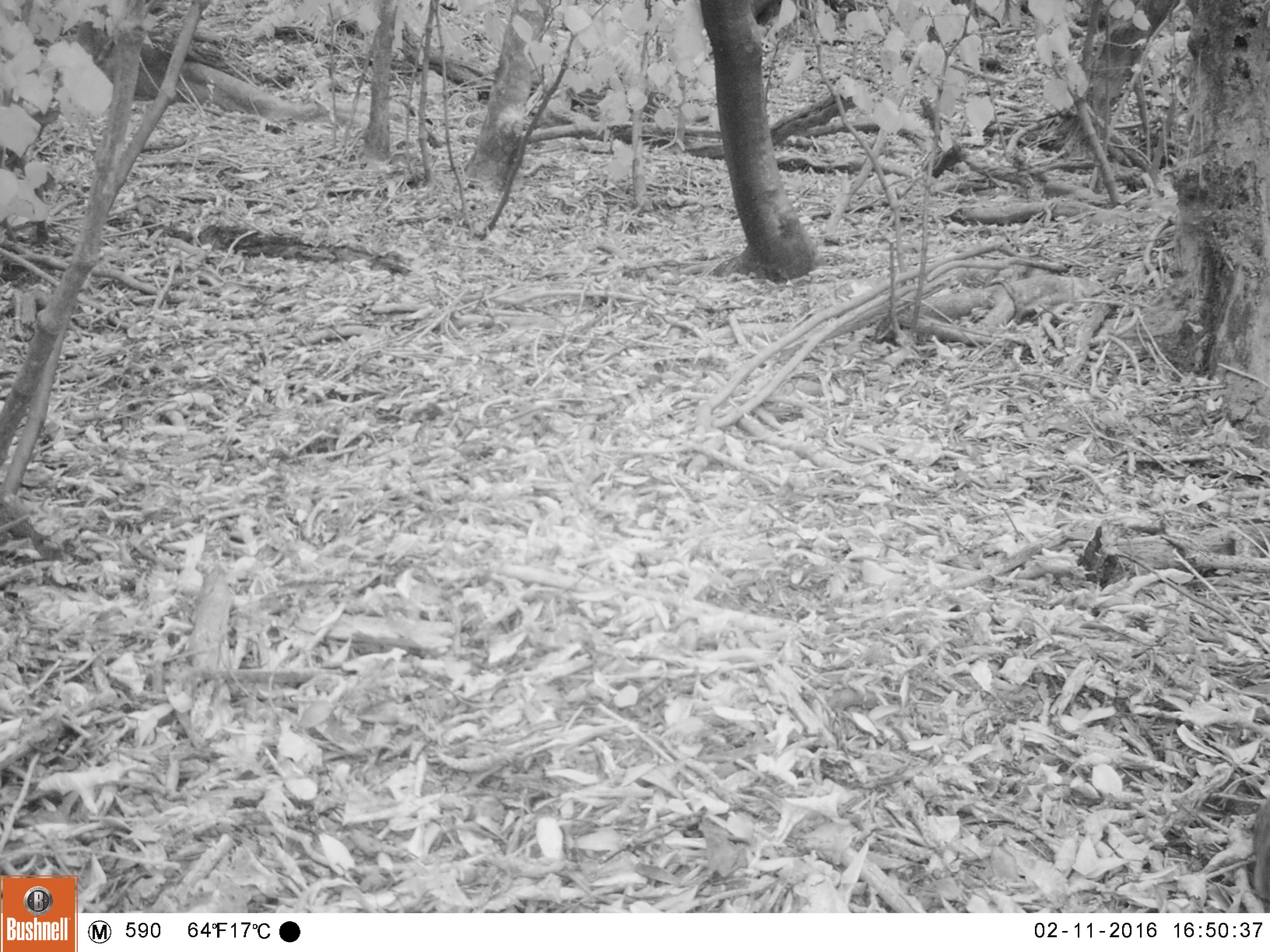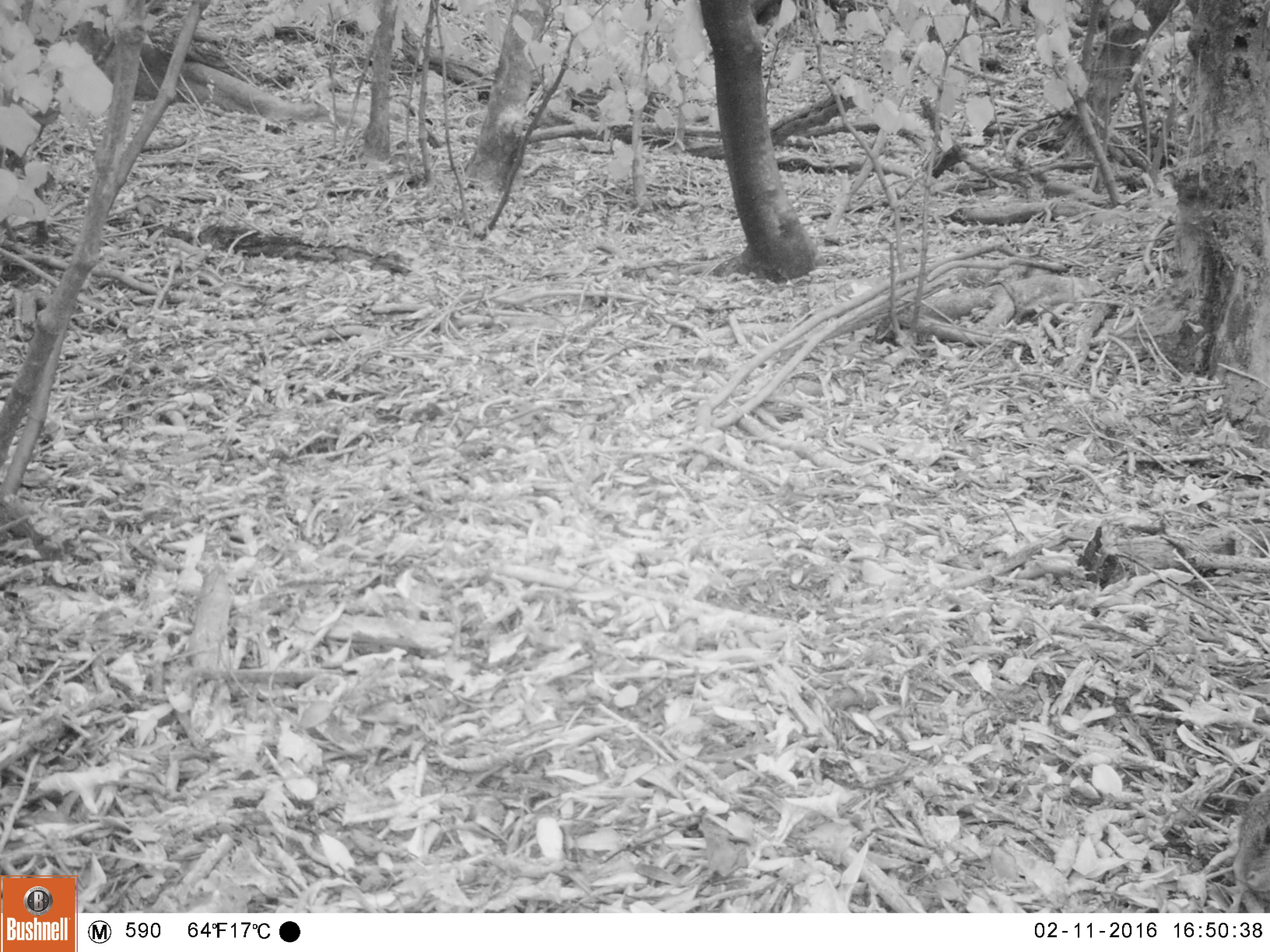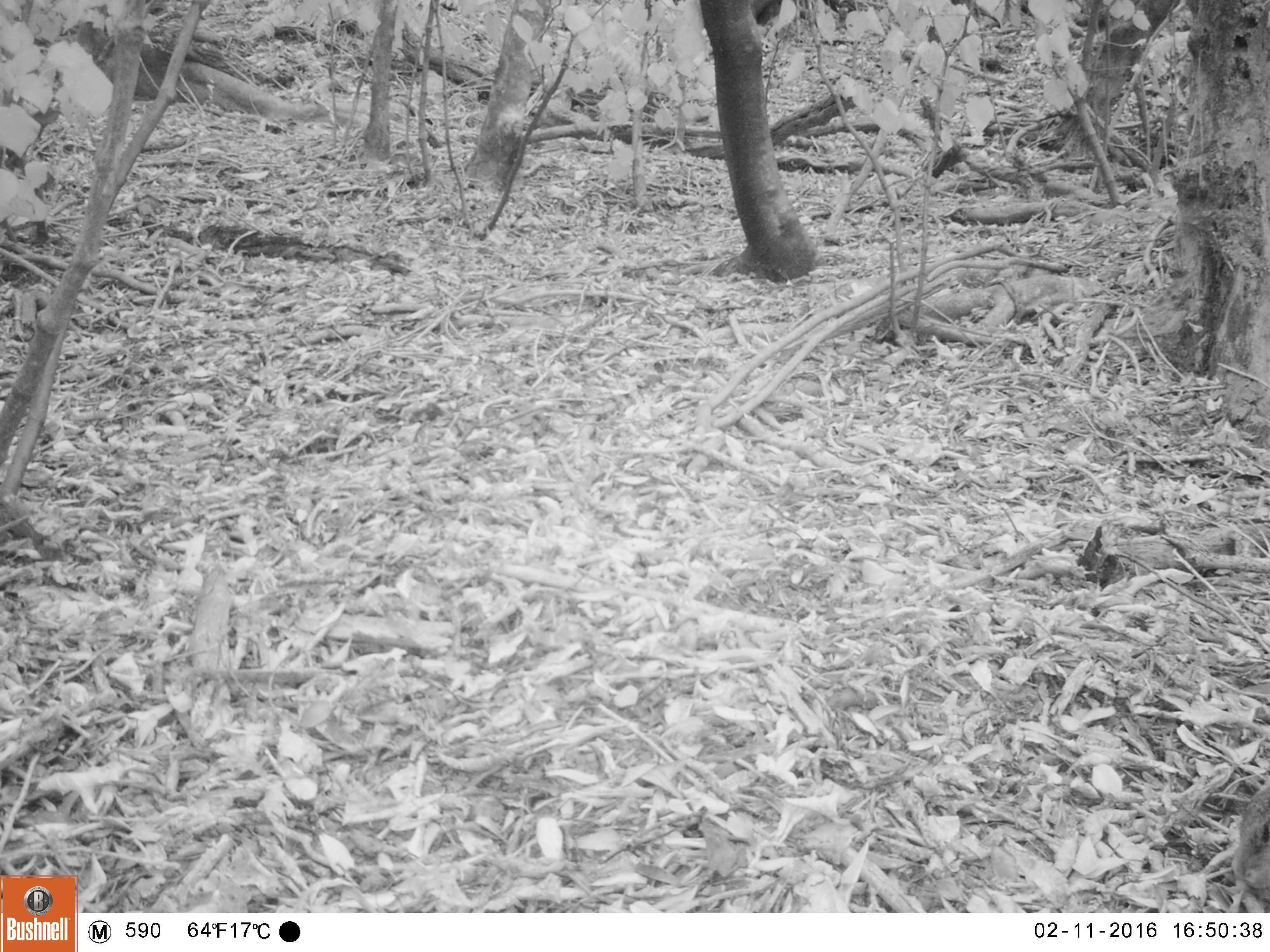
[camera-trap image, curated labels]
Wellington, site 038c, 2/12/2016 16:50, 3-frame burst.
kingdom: Animalia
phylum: Chordata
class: Aves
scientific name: Aves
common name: bird